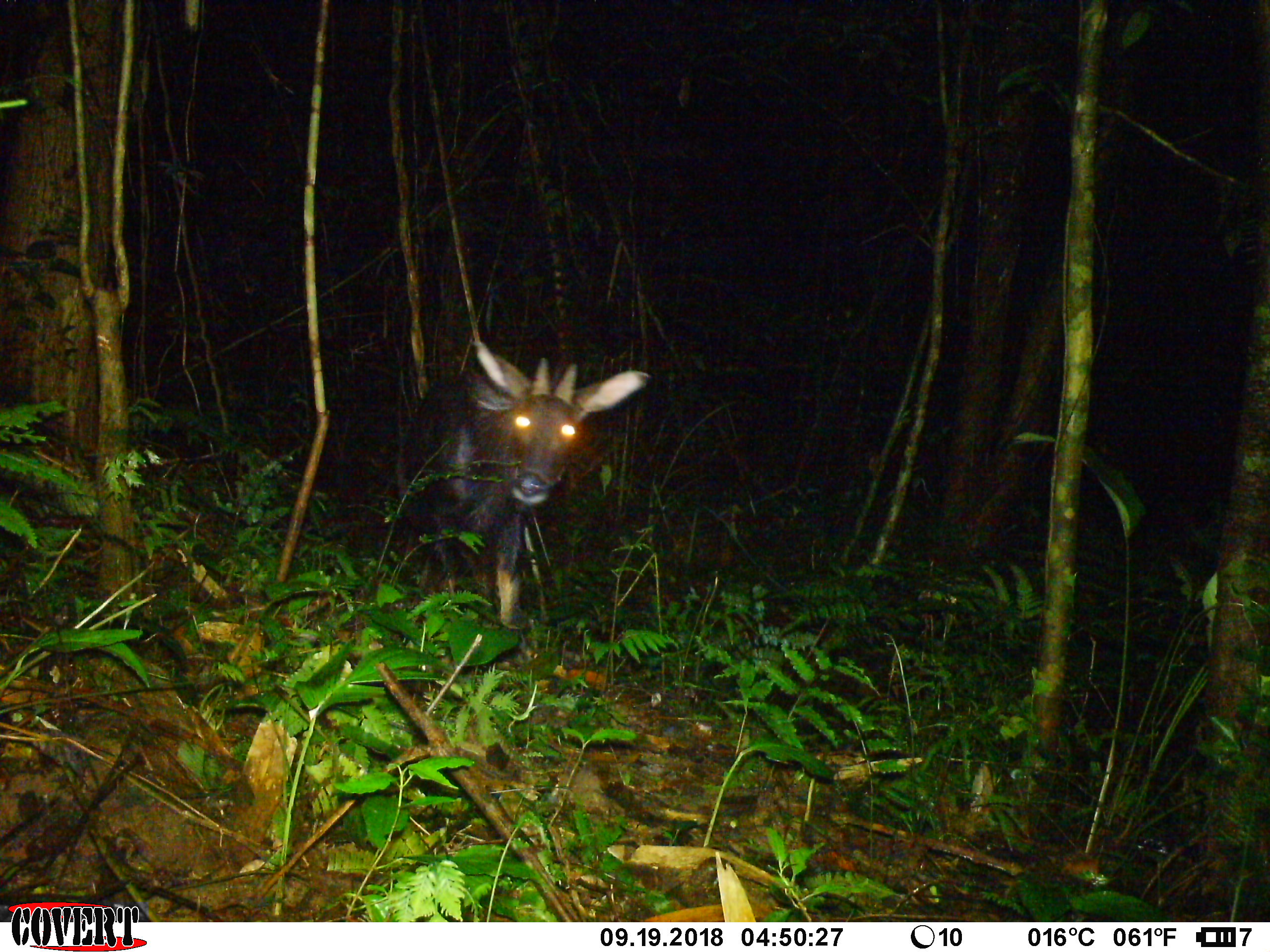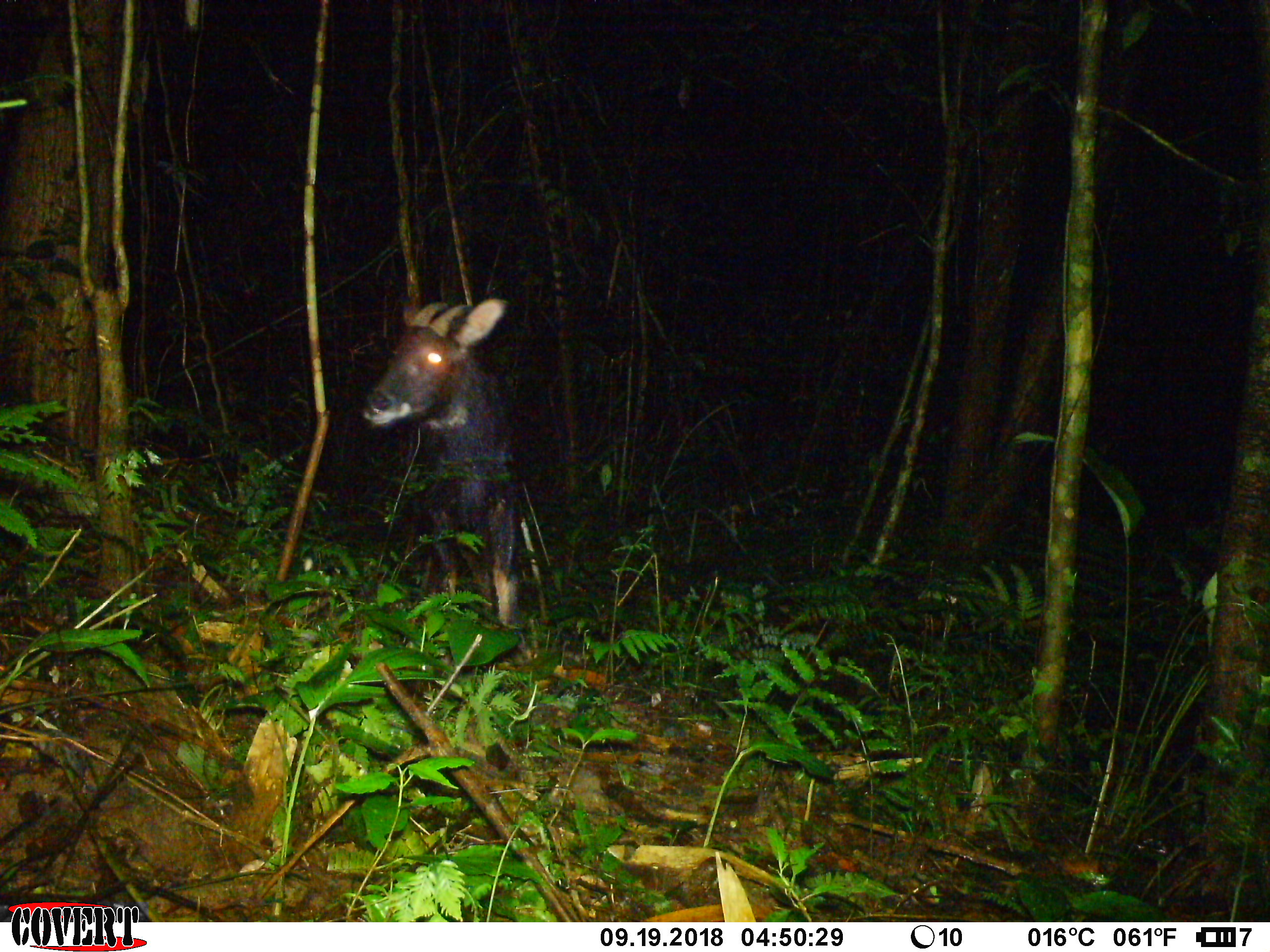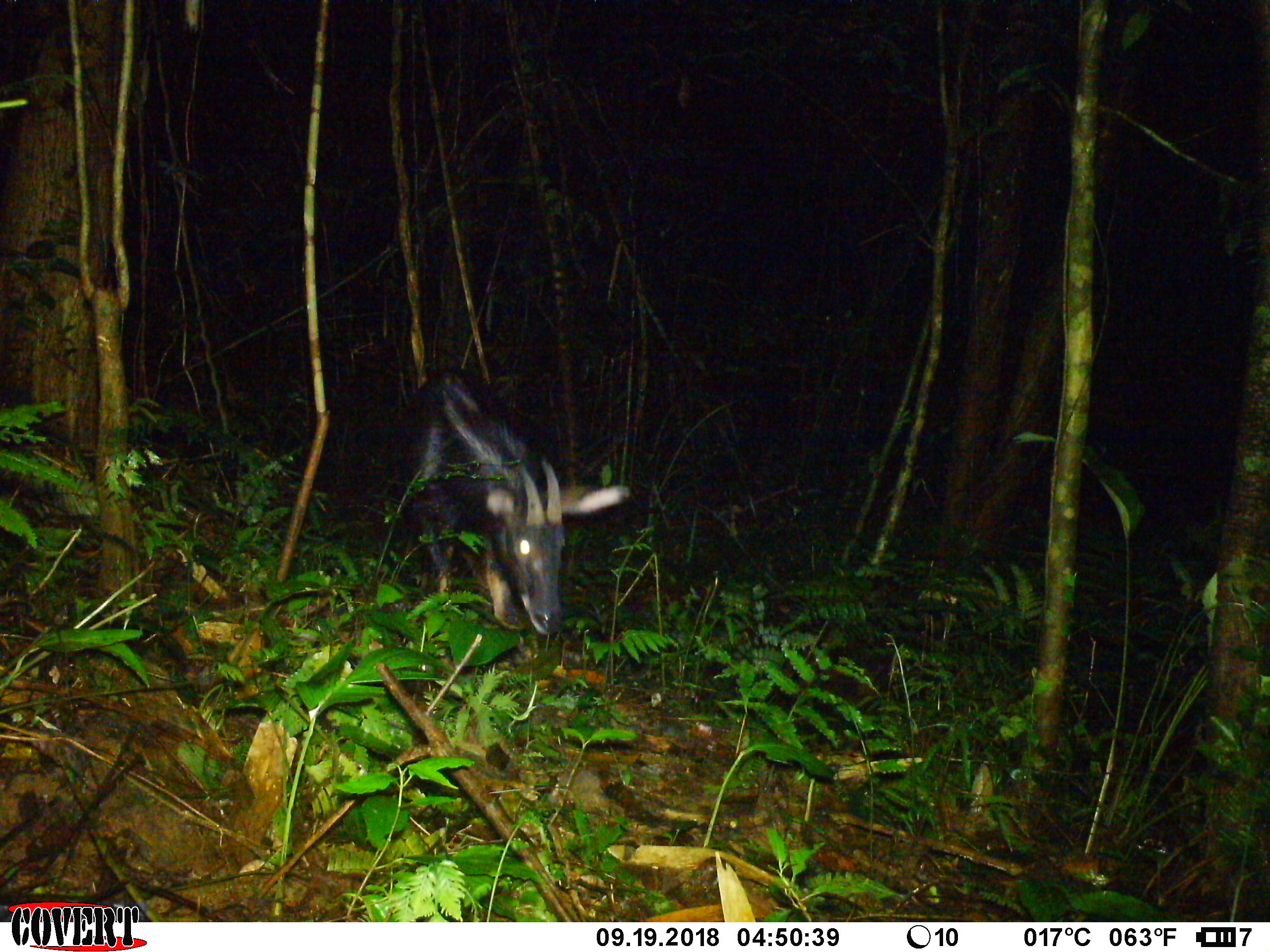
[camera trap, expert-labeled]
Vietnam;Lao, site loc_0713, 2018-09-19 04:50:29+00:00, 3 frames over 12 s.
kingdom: Animalia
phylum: Chordata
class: Mammalia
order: Artiodactyla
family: Bovidae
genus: Capricornis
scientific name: Capricornis sumatraensis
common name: chinese serow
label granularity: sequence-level